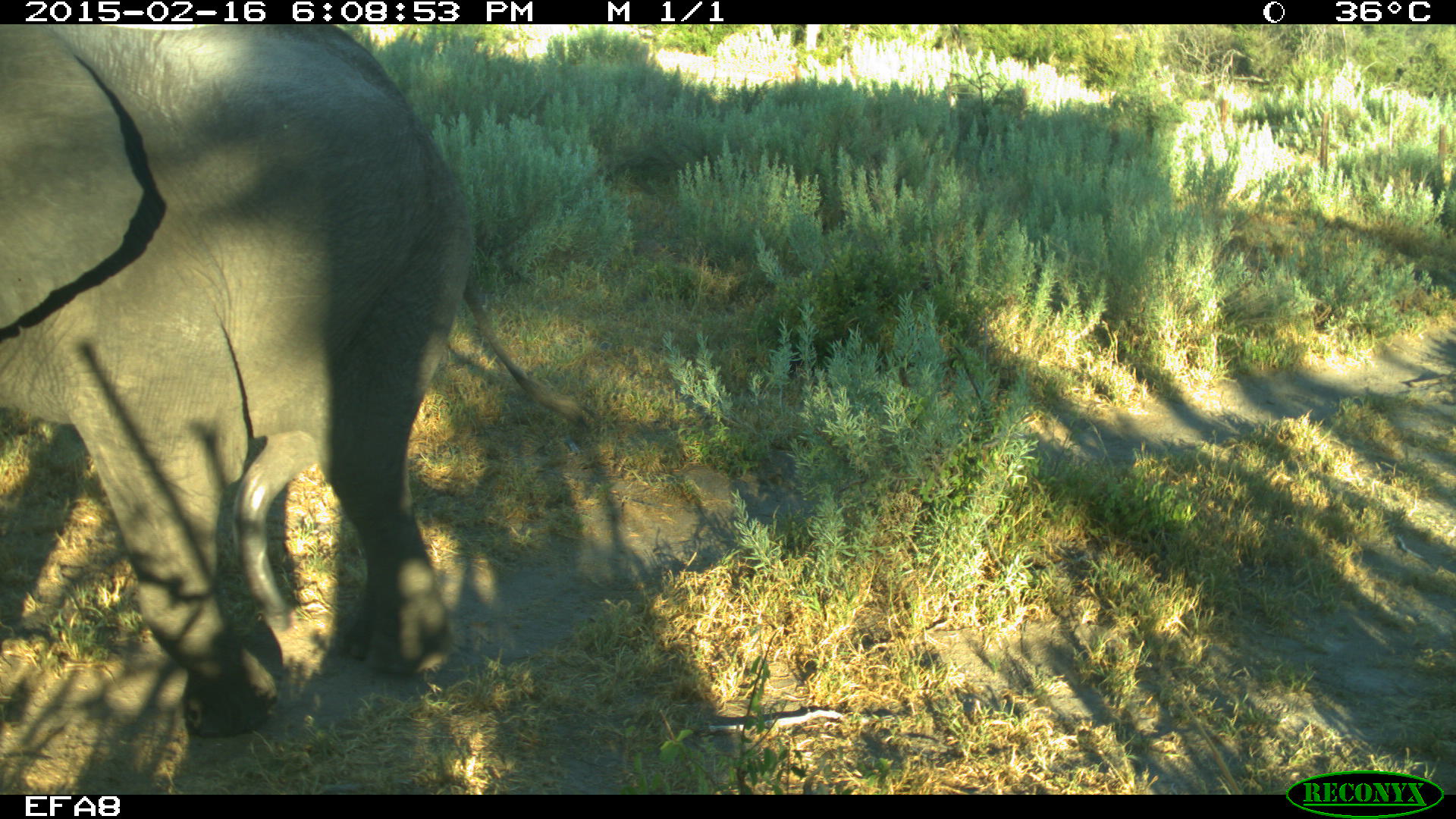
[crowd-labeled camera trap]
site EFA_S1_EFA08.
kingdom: Animalia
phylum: Chordata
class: Mammalia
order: Proboscidea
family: Elephantidae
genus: Loxodonta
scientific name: Loxodonta africana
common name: african bush elephant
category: elephant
Elephant (african bush elephant) (Loxodonta africana), count 1. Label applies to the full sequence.